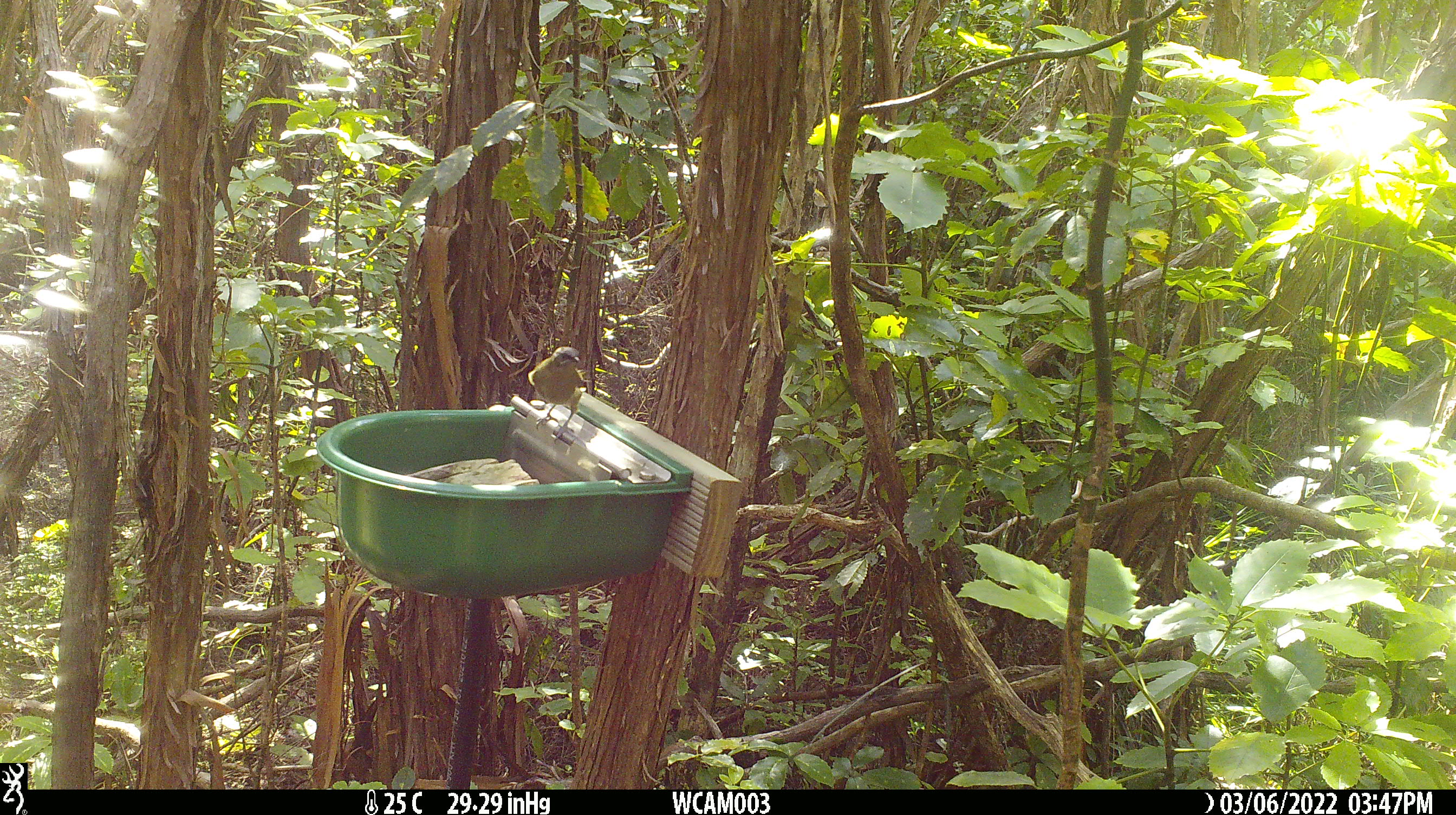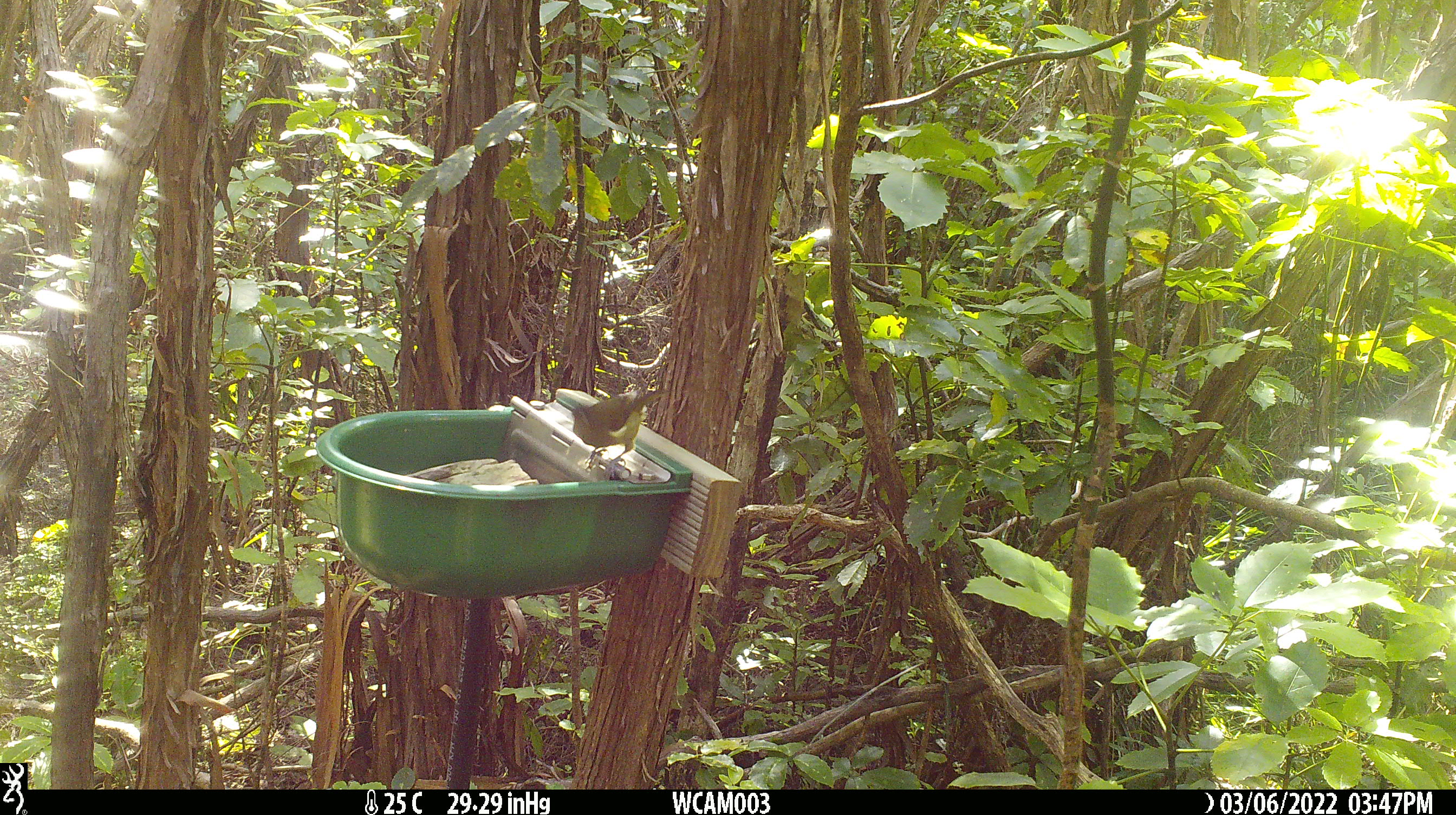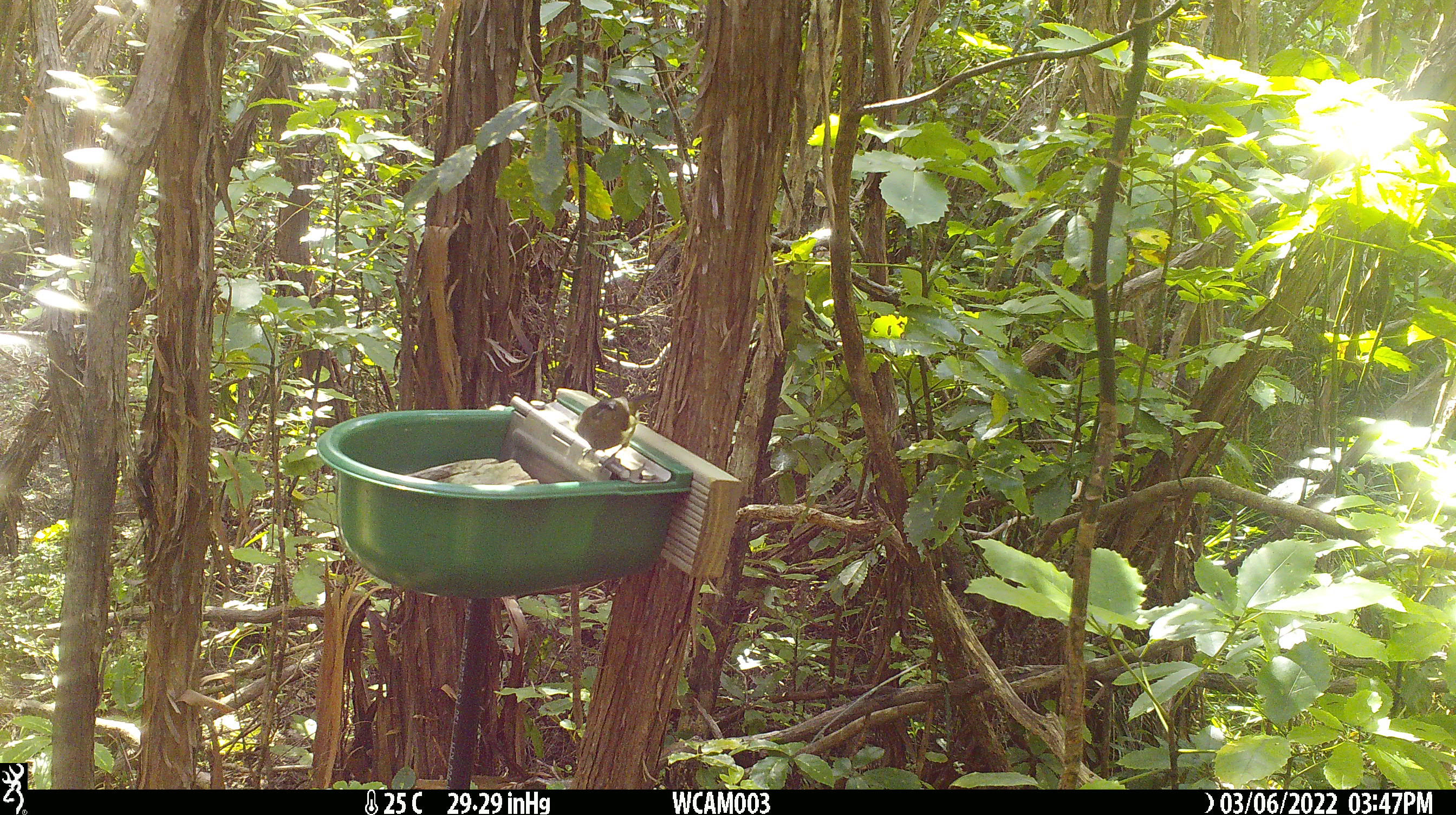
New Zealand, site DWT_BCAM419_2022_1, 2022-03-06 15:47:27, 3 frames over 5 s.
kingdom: Animalia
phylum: Chordata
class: Aves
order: Passeriformes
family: Meliphagidae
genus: Anthornis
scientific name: Anthornis melanura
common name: new zealand bellbird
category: bellbird